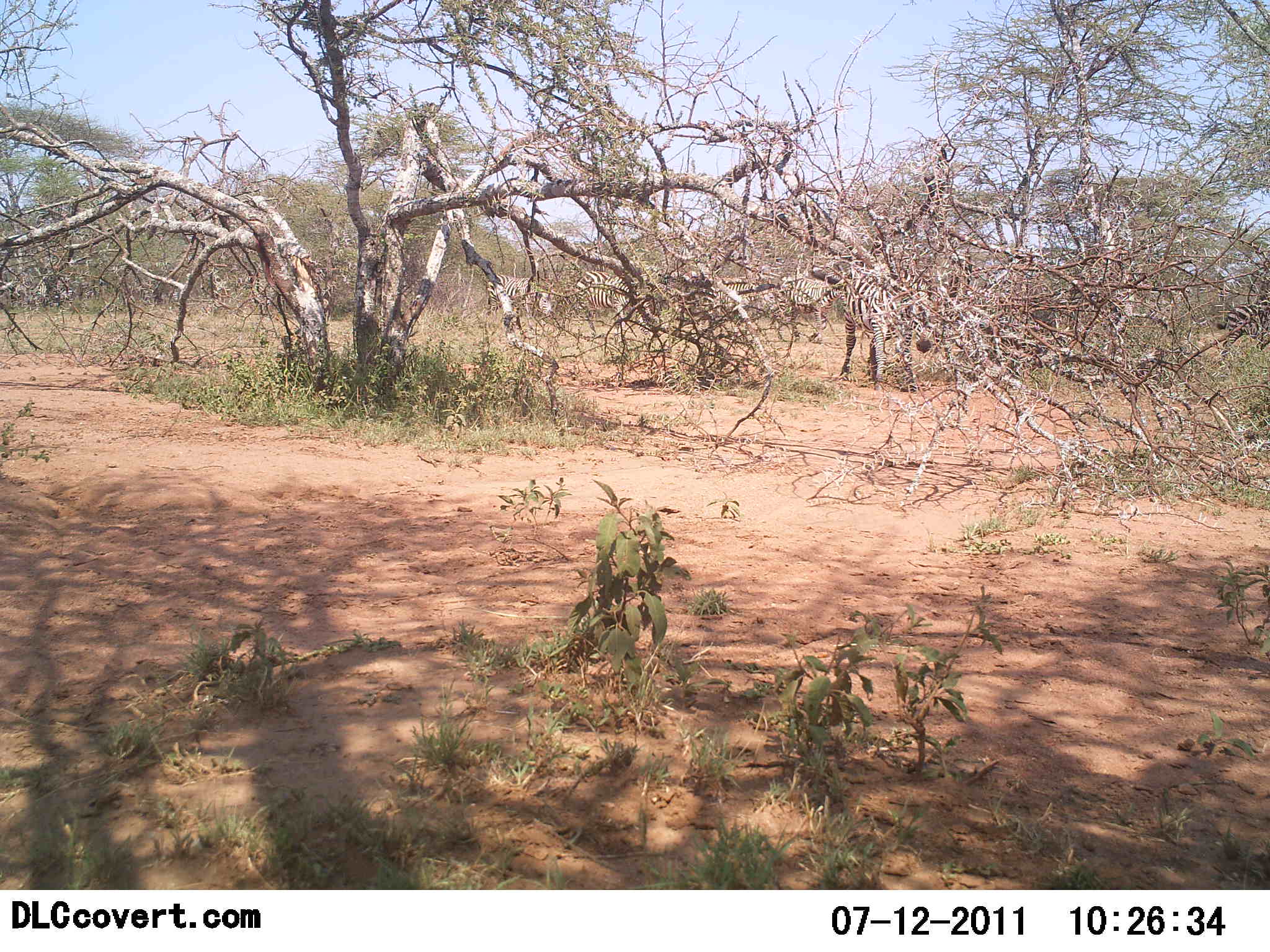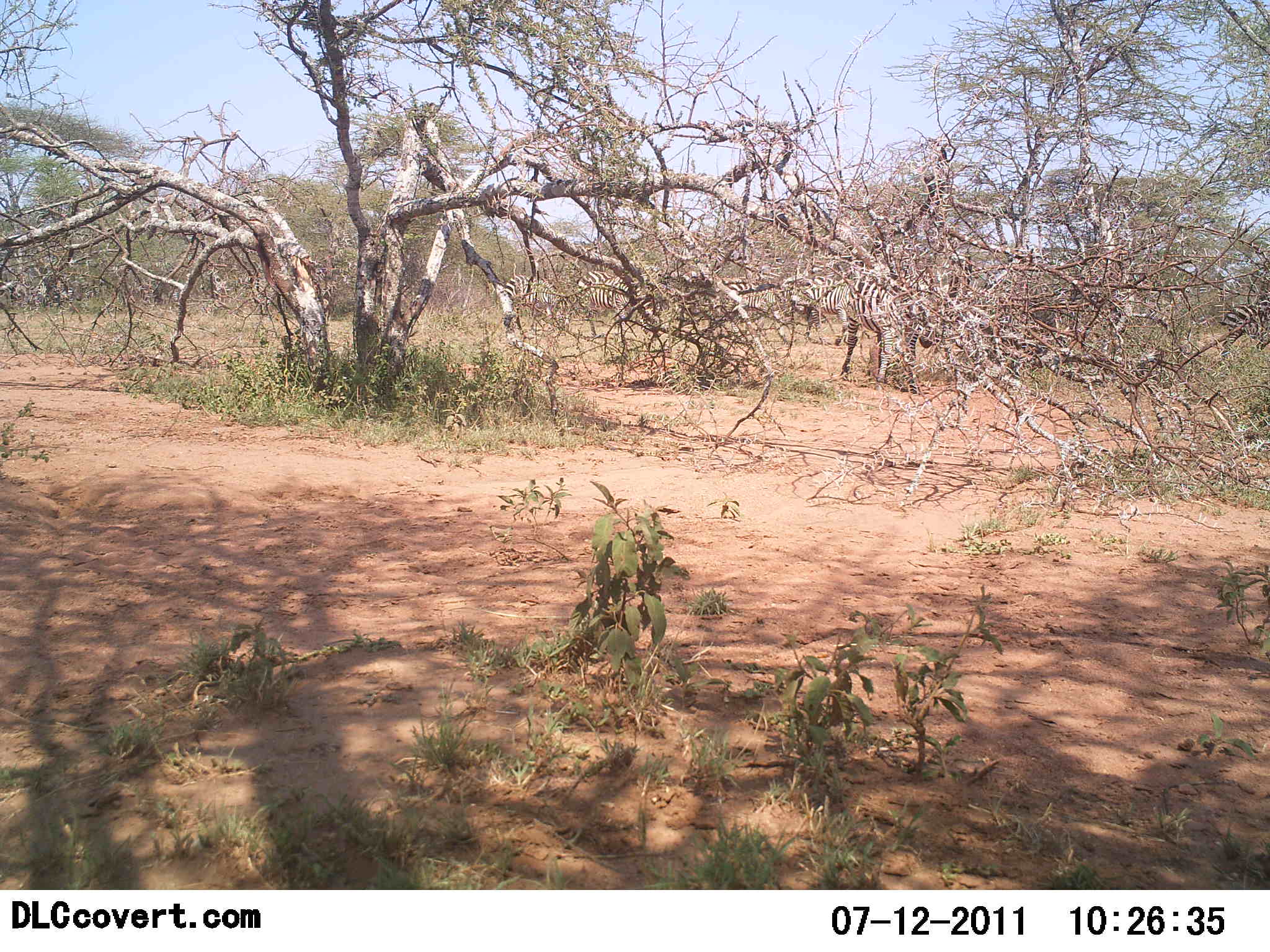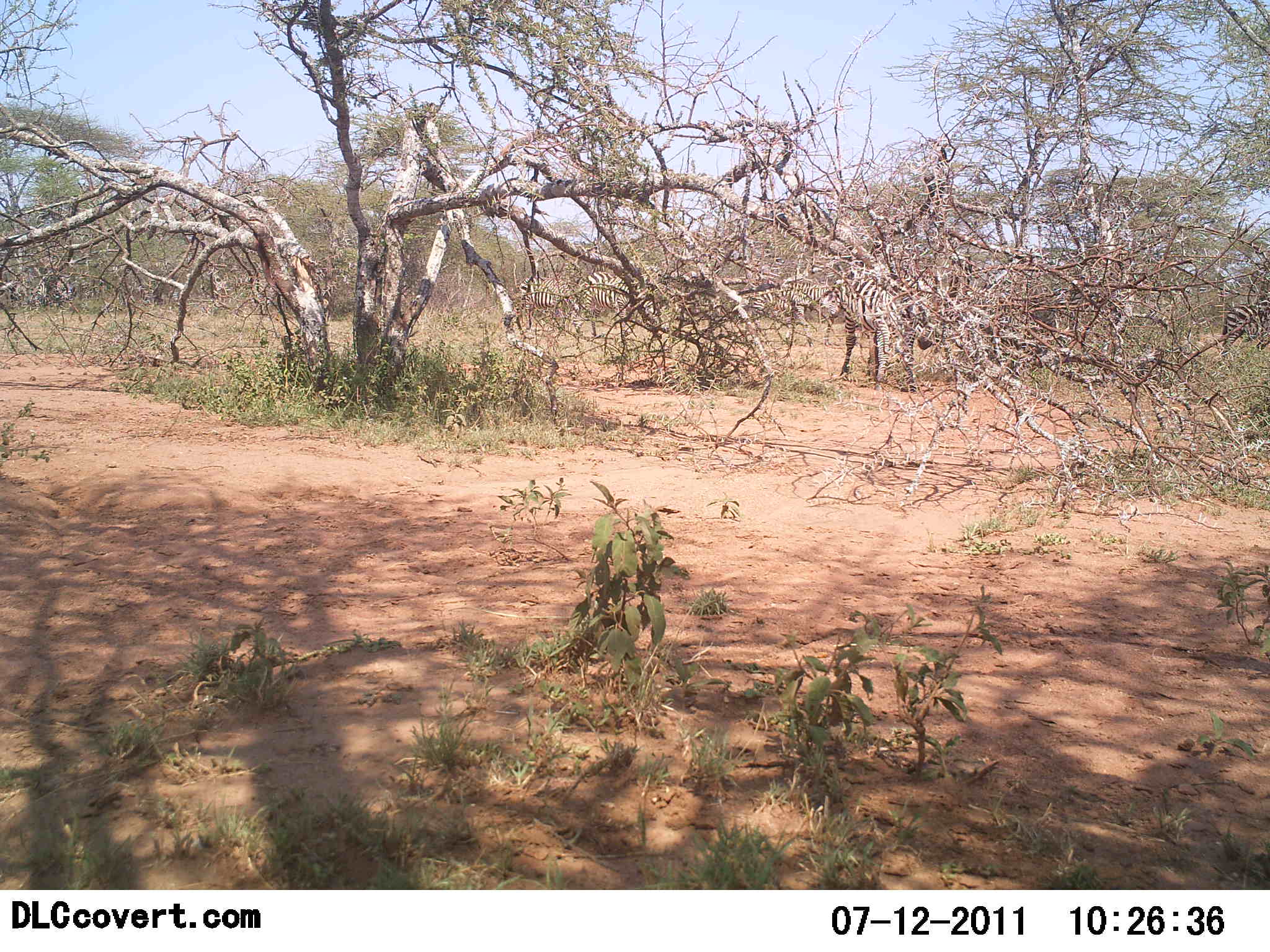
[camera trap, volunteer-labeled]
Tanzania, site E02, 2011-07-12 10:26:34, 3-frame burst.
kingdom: Animalia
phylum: Chordata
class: Mammalia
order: Perissodactyla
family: Equidae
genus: Equus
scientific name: Equus quagga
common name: plains zebra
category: zebra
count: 5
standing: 50%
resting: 0%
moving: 70%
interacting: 0%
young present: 0%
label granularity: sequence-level